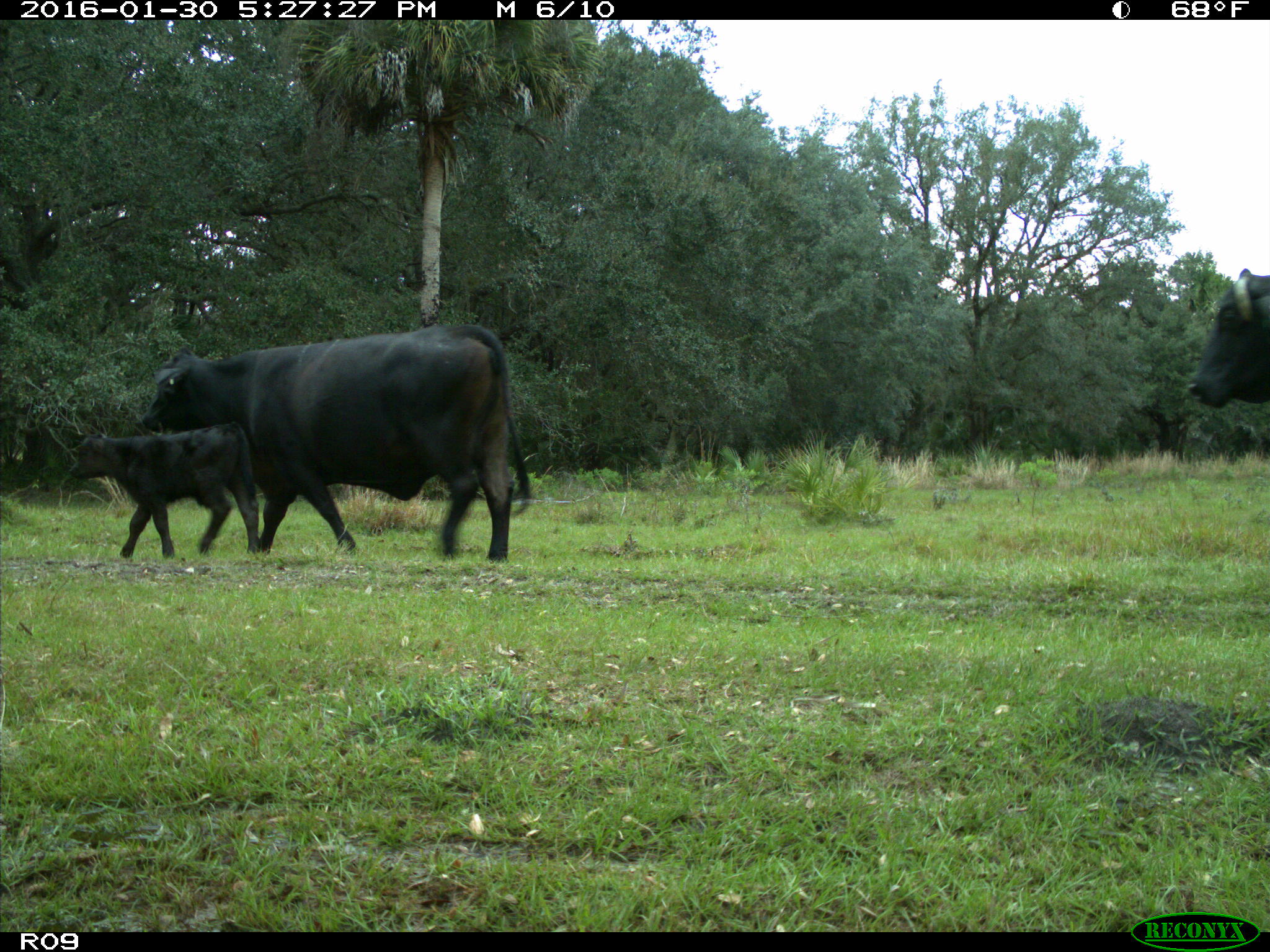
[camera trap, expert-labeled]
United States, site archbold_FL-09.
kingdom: Animalia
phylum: Chordata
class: Mammalia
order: Artiodactyla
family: Bovidae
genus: Bos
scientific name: Bos taurus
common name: domestic cow